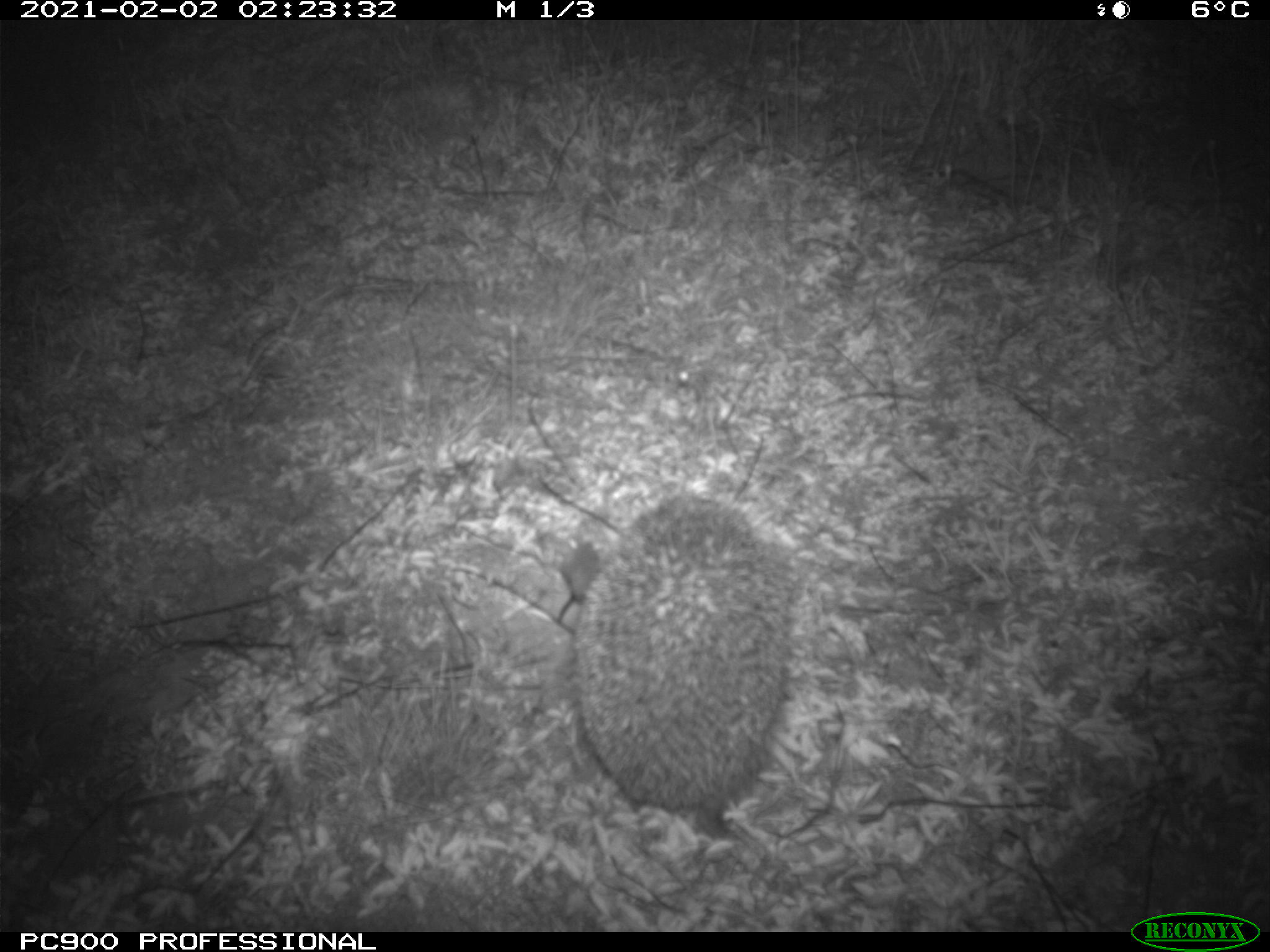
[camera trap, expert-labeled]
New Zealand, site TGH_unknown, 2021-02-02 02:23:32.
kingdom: Animalia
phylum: Chordata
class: Mammalia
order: Eulipotyphla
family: Erinaceidae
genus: Erinaceus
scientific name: Erinaceus europaeus europaeus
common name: european hedgehog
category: hedgehog